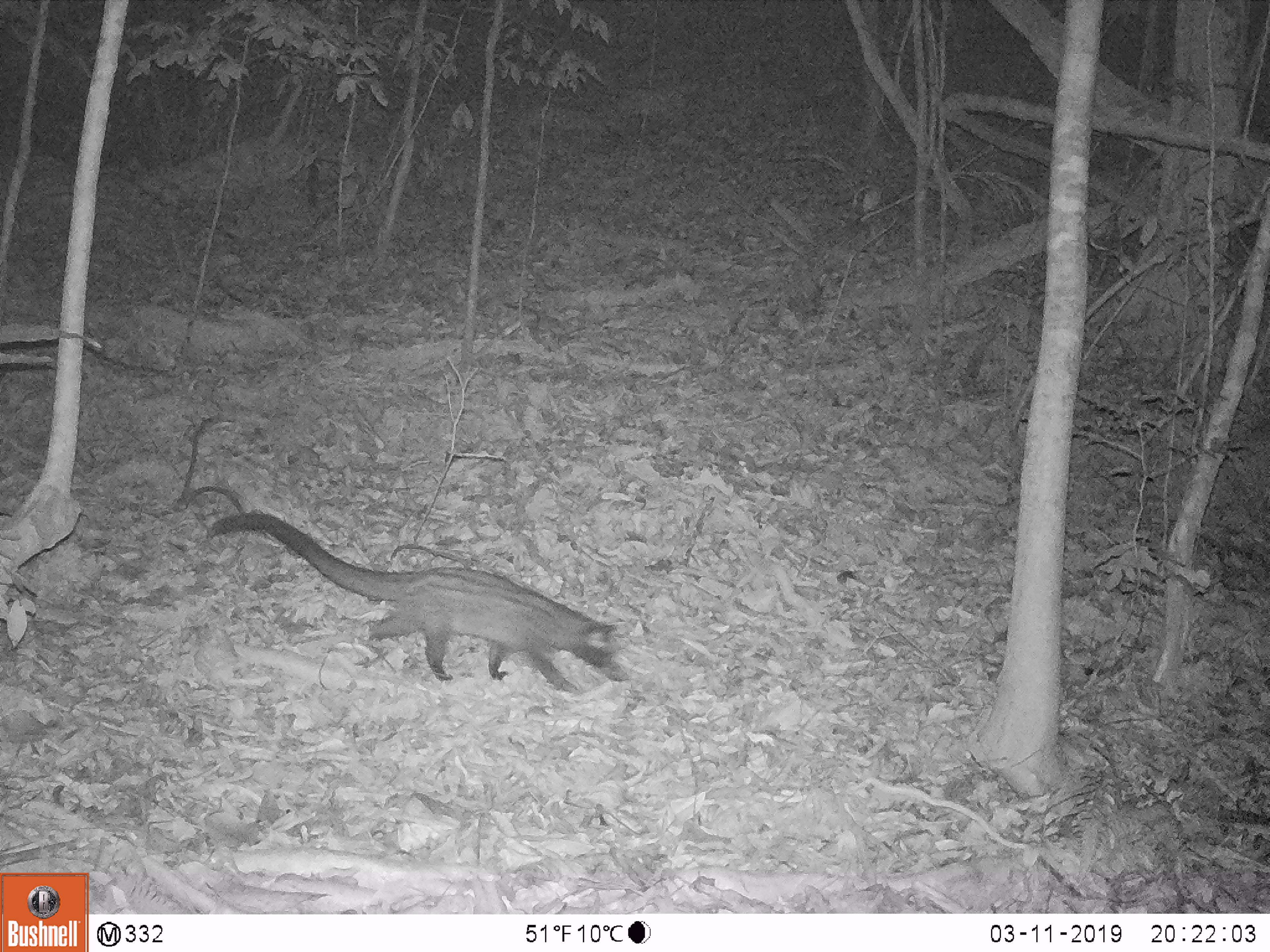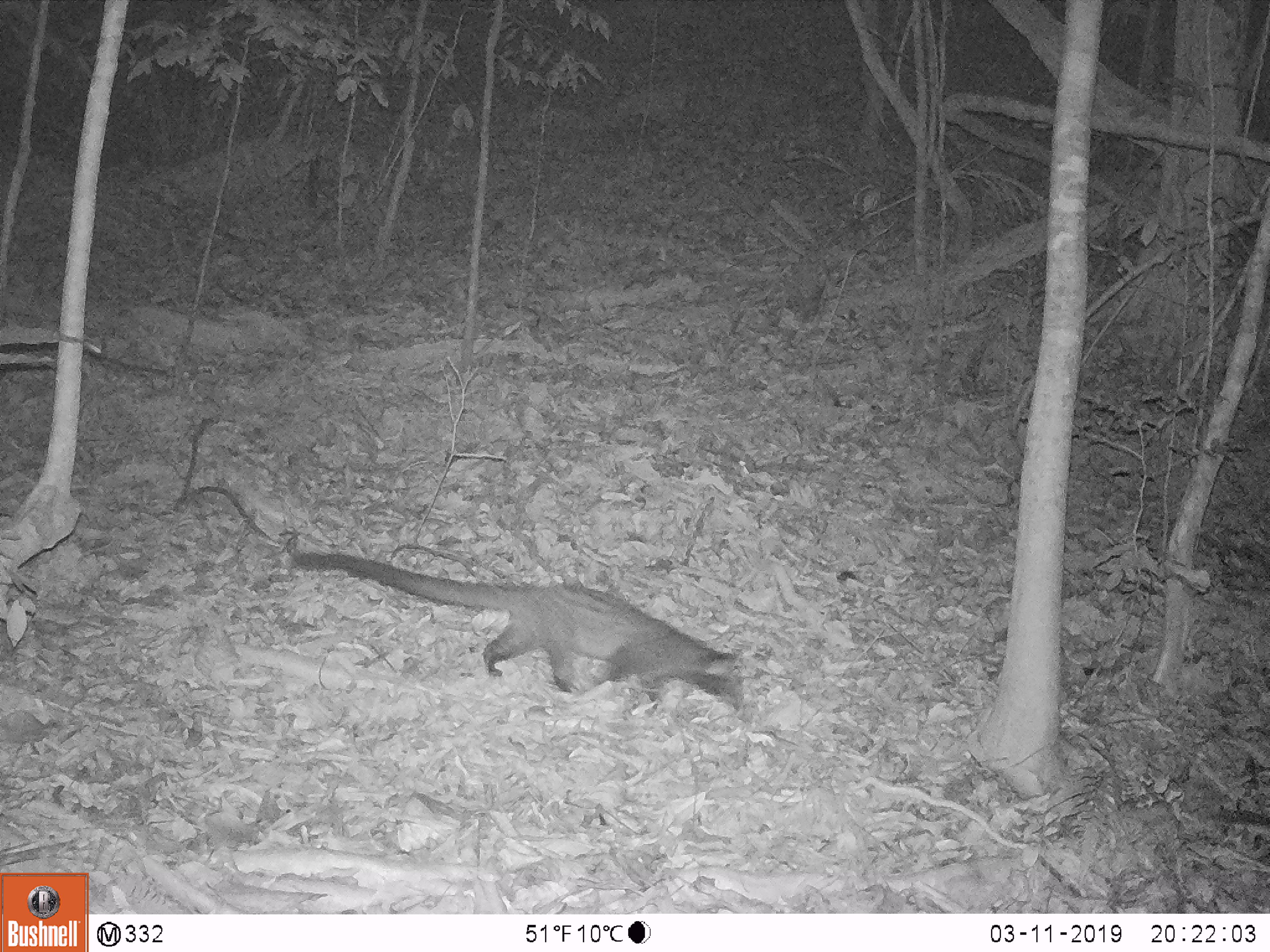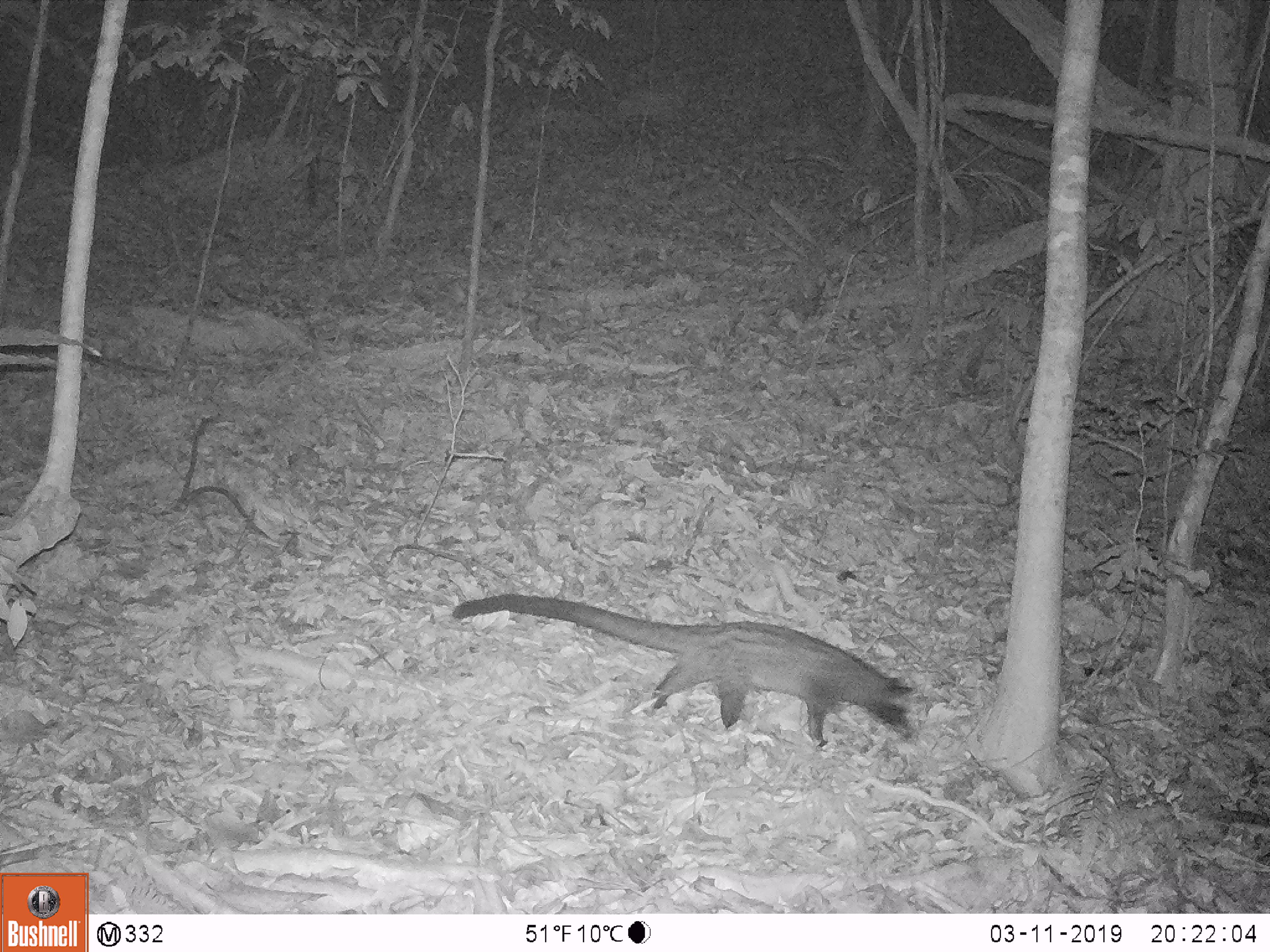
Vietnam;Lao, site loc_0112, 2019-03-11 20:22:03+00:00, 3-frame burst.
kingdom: Animalia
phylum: Chordata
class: Mammalia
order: Carnivora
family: Viverridae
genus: Paradoxurus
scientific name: Paradoxurus hermaphroditus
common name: common palm civet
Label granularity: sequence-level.